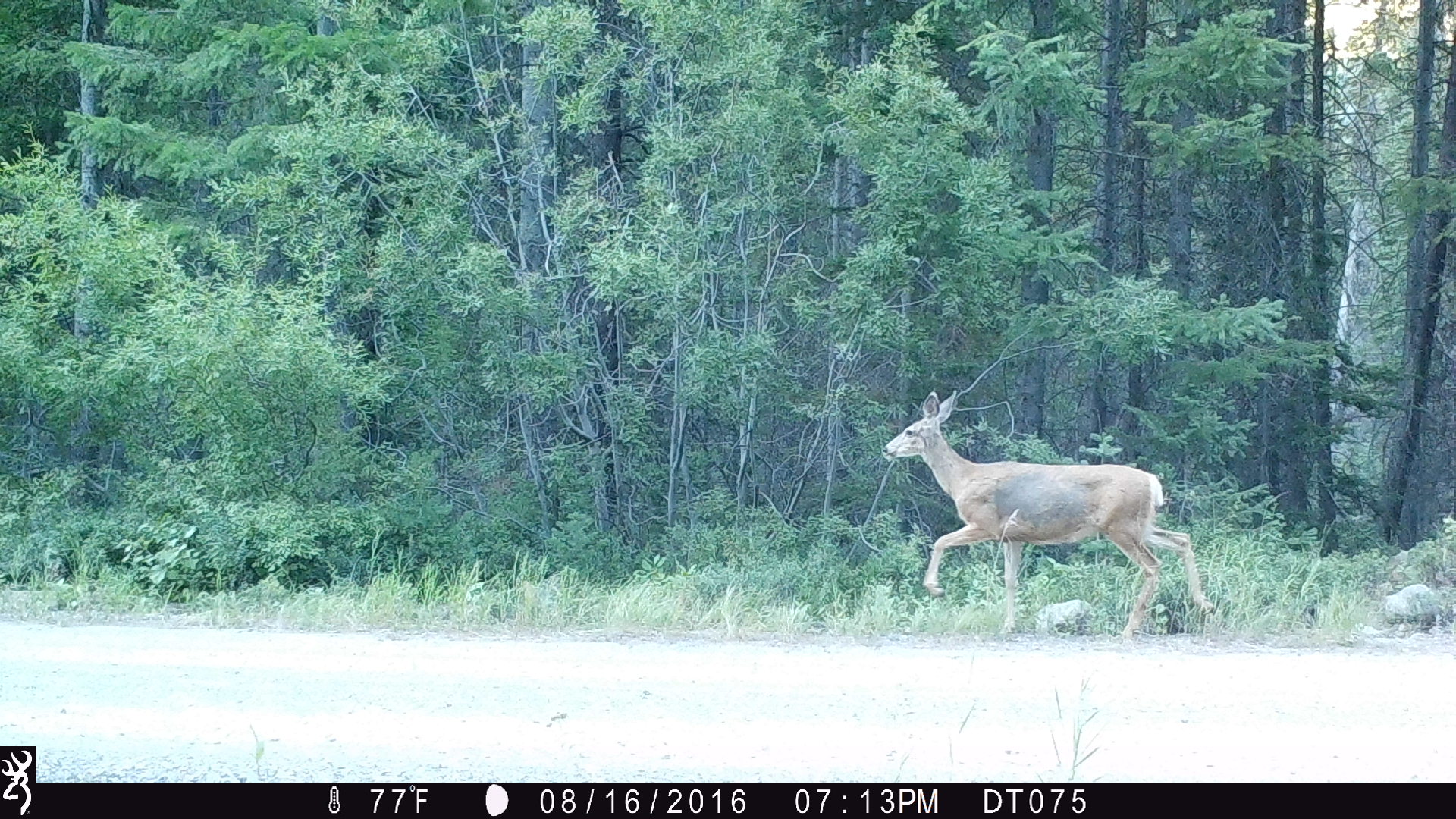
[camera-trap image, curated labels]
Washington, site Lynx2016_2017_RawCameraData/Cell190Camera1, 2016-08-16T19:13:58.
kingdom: Animalia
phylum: Chordata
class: Mammalia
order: Artiodactyla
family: Cervidae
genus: Odocoileus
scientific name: Odocoileus hemionus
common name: mule deer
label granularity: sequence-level